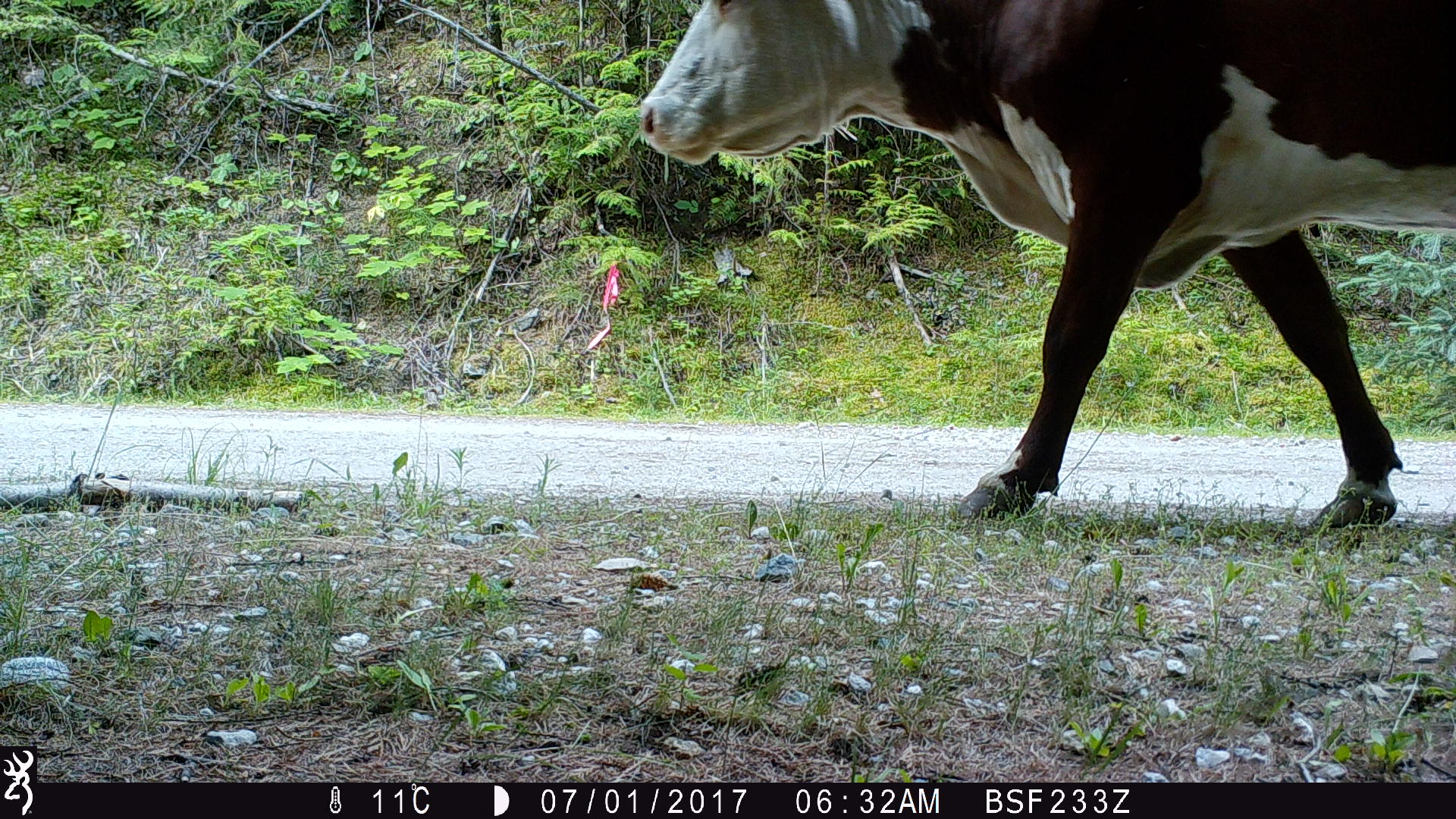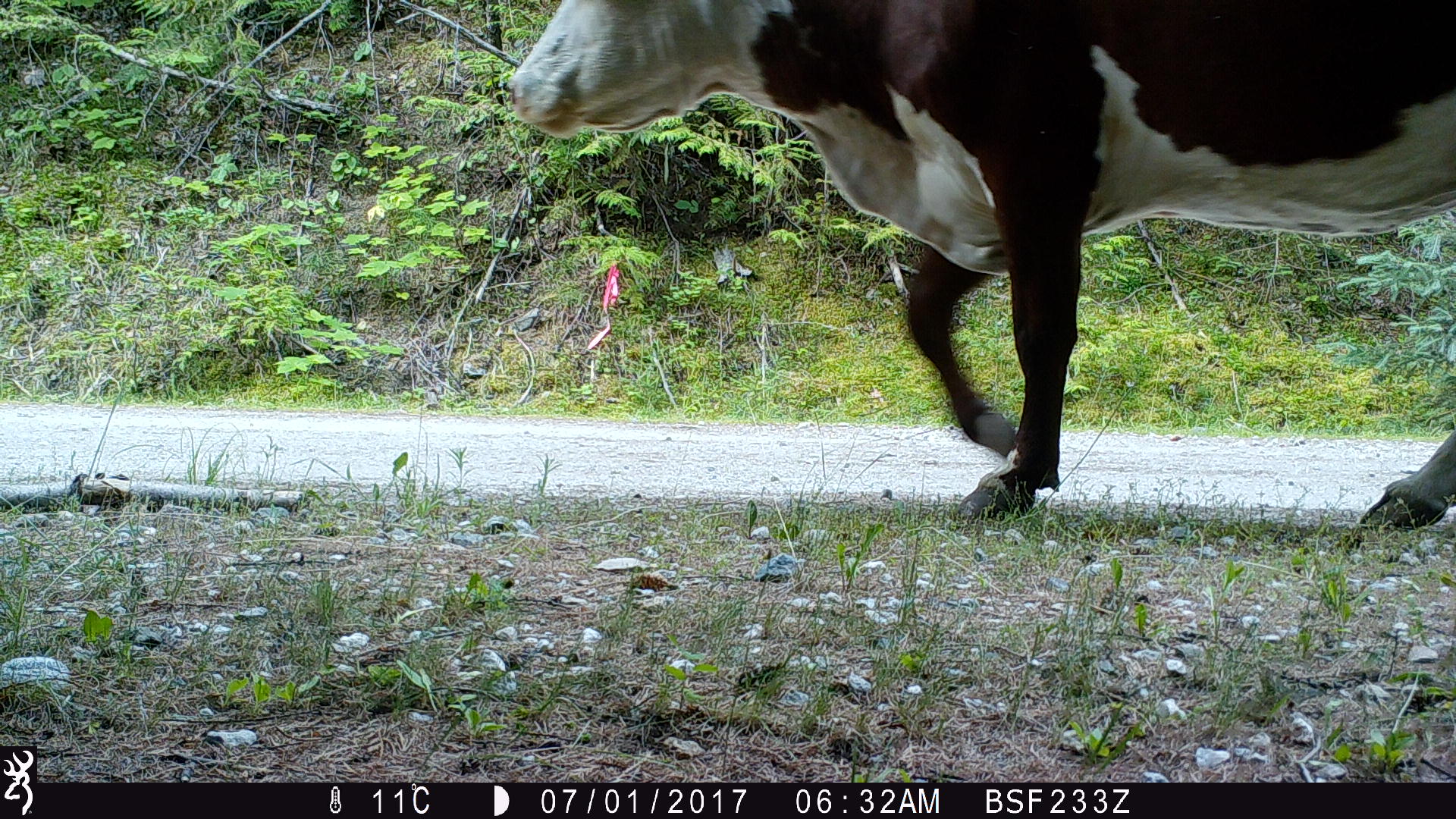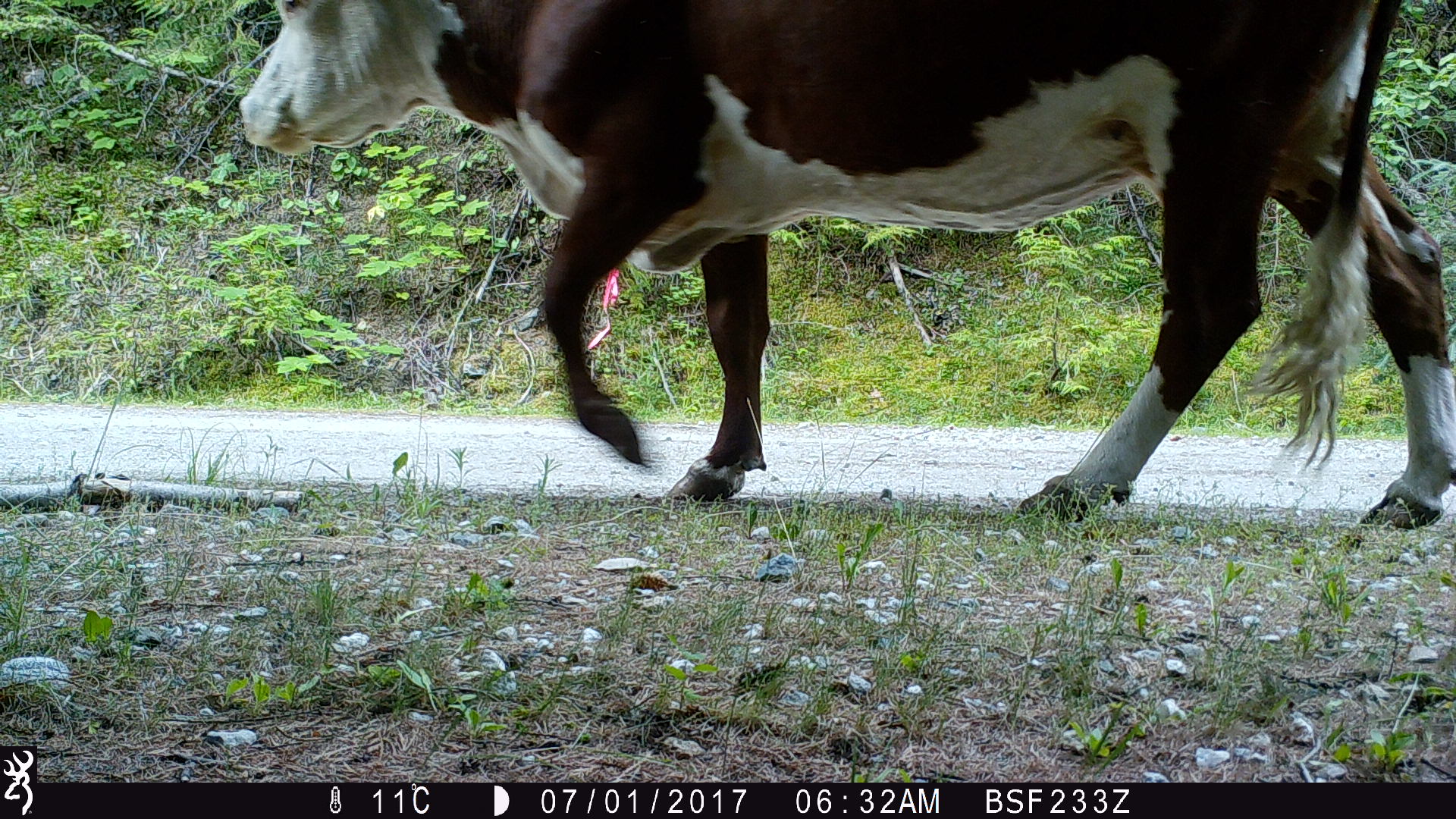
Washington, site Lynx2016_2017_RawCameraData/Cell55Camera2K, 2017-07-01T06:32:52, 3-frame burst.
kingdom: Animalia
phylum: Chordata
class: Mammalia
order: Artiodactyla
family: Bovidae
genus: Bos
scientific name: Bos taurus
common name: domestic cattle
Domestic cattle (Bos taurus). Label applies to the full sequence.